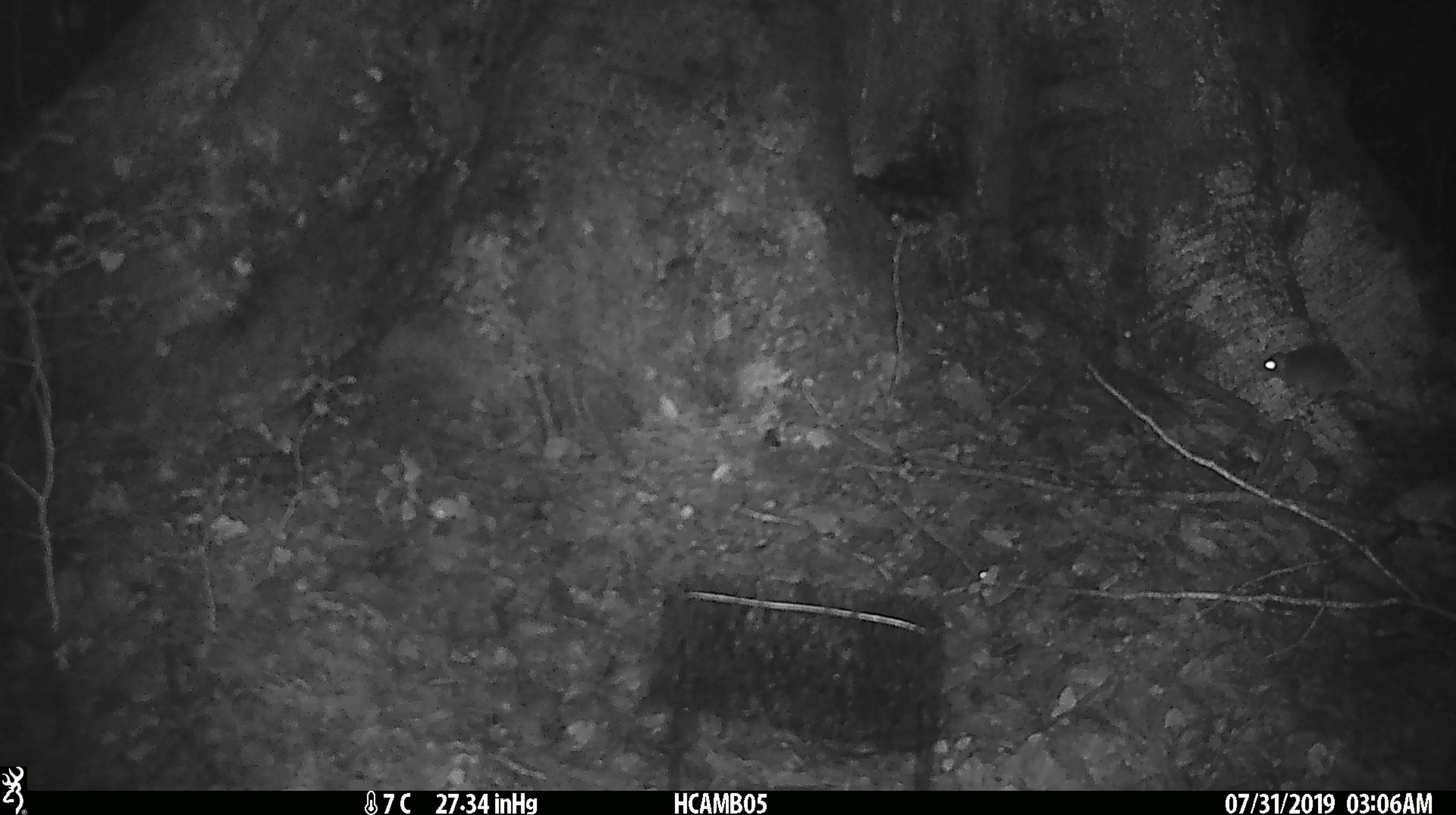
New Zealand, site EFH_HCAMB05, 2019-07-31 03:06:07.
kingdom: Animalia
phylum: Chordata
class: Mammalia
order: Rodentia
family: Muridae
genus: Mus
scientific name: Mus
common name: mouse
Mouse (Mus).